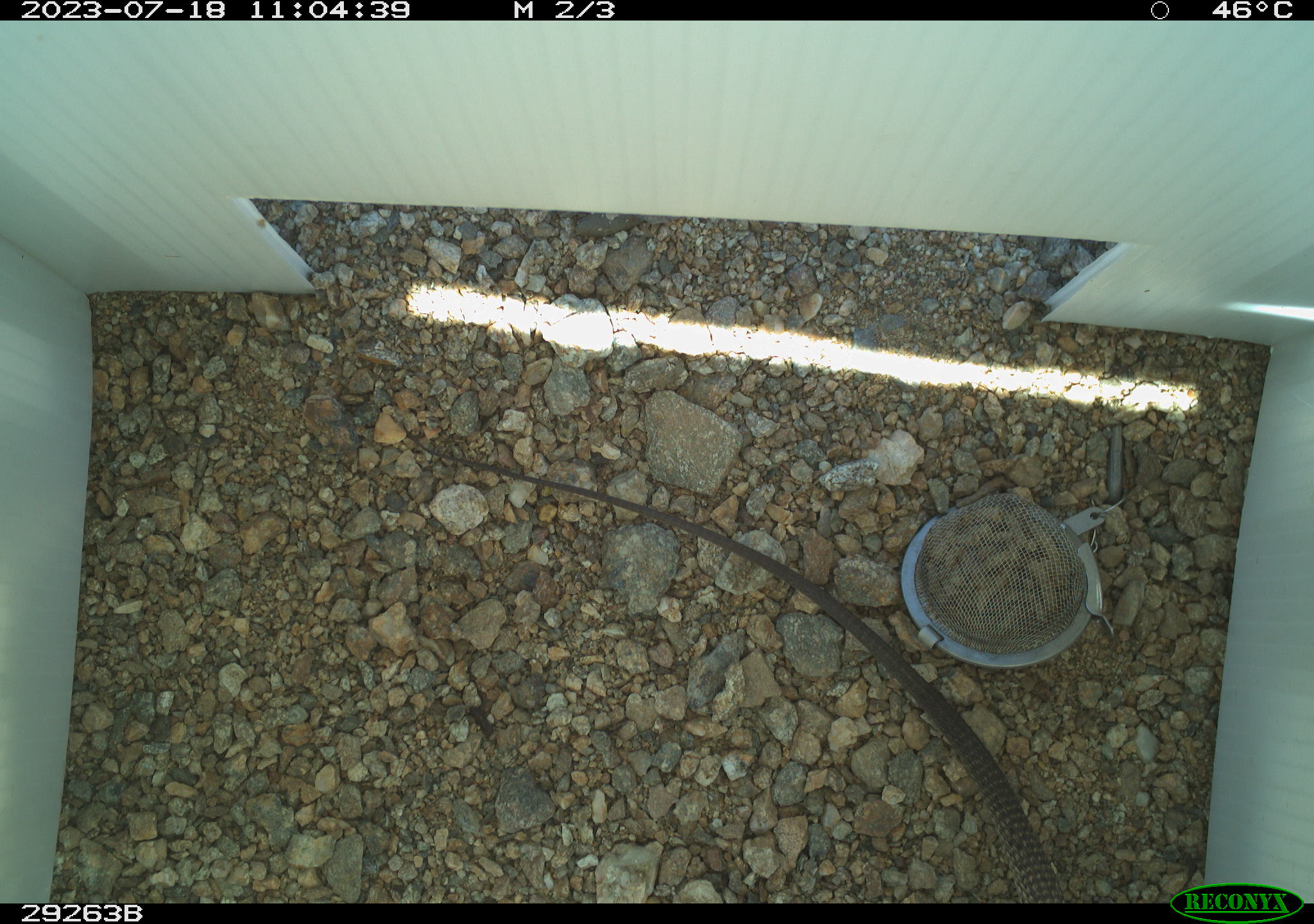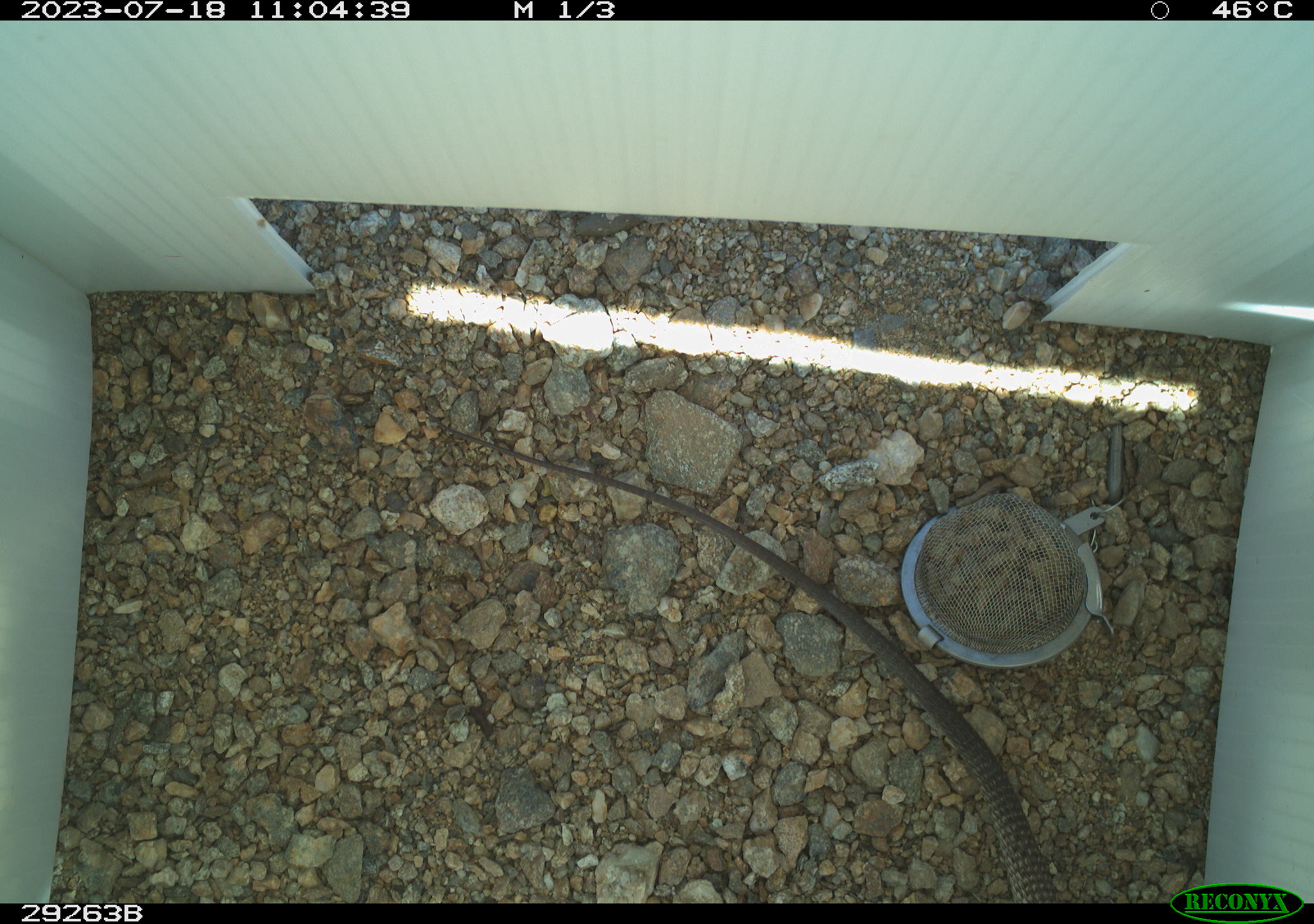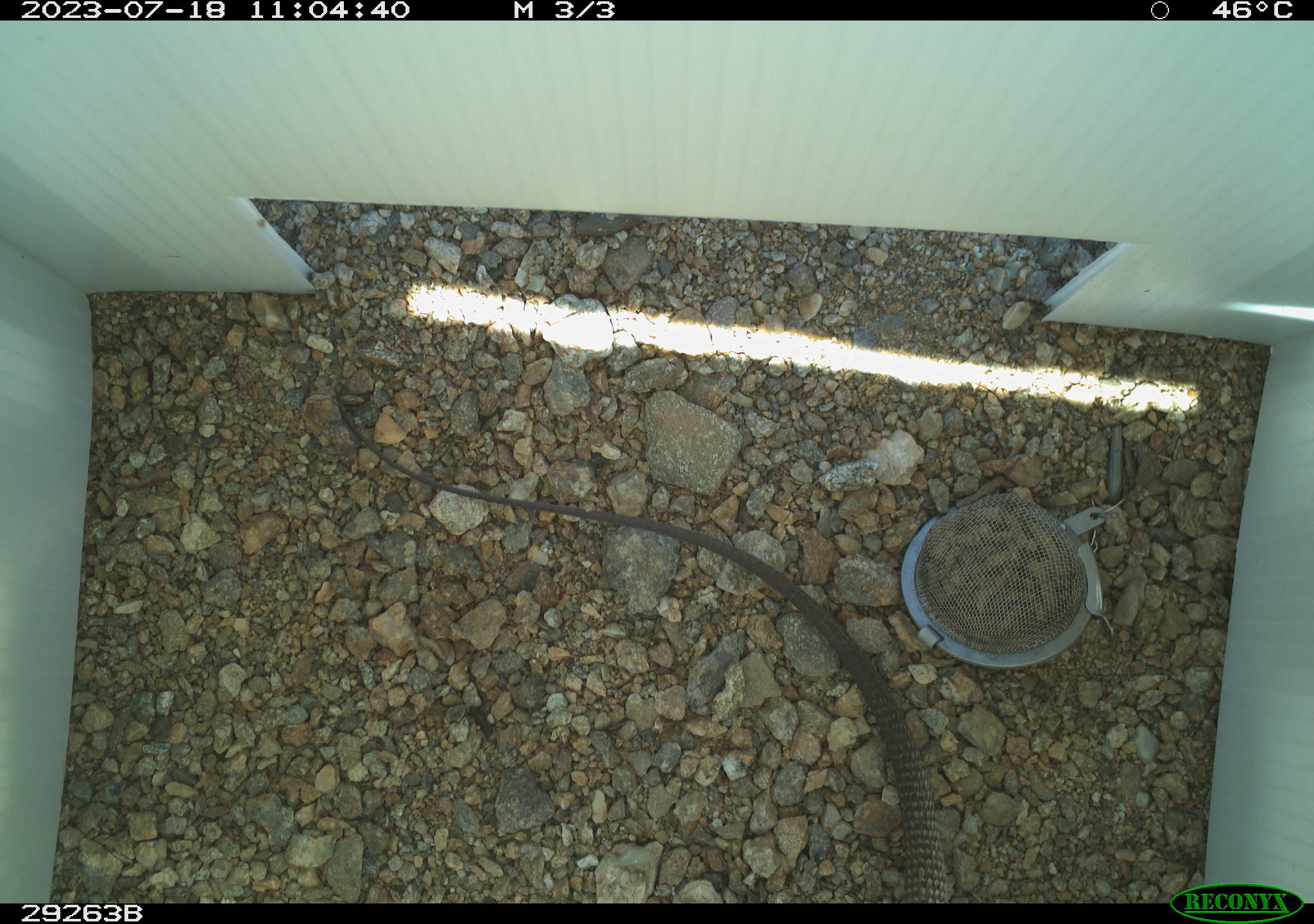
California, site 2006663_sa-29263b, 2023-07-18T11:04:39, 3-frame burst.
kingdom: Animalia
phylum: Chordata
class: Reptilia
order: Squamata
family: Teiidae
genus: Aspidoscelis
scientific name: Aspidoscelis tigris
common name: western whiptail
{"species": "western whiptail (Aspidoscelis tigris)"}